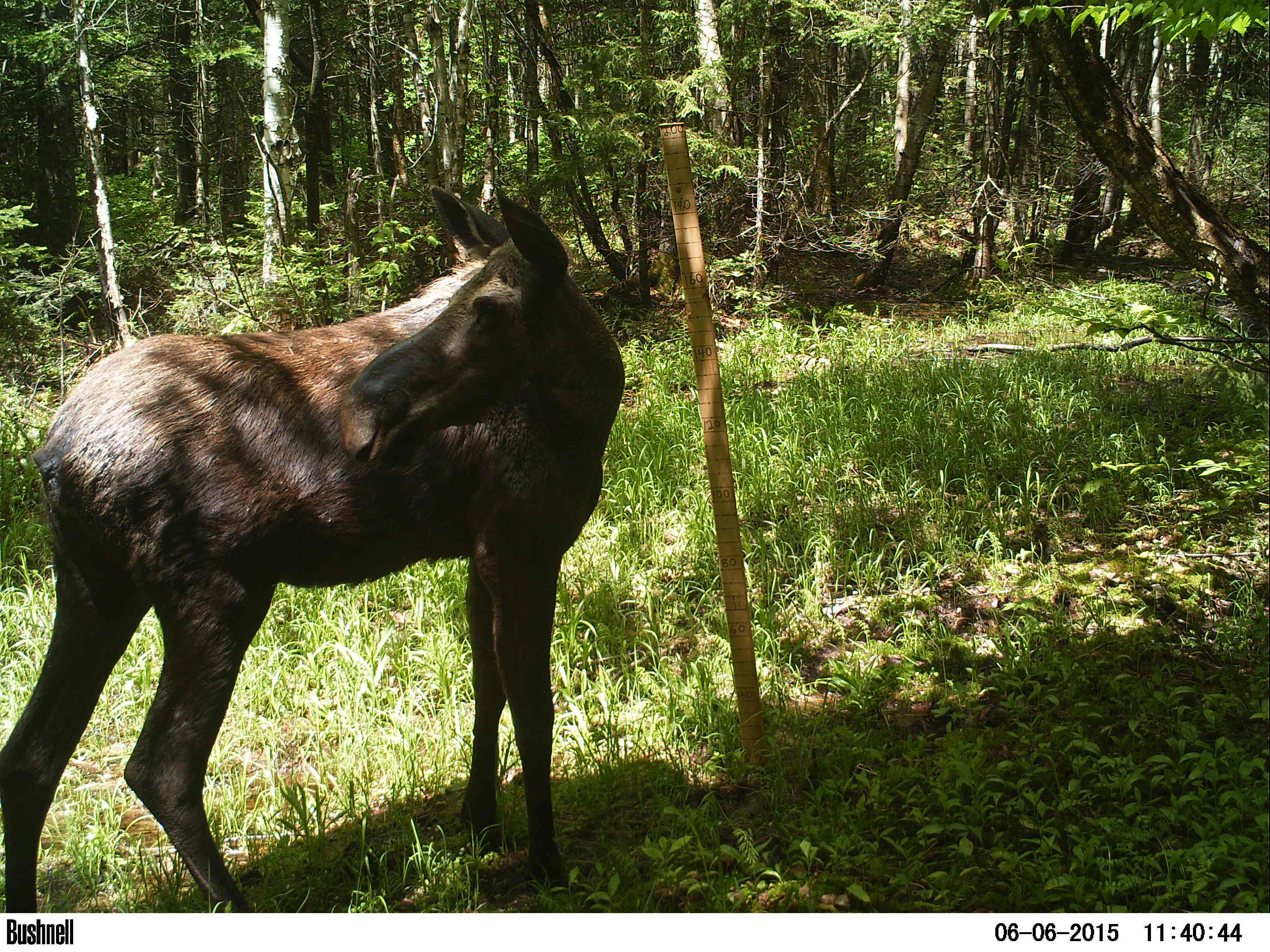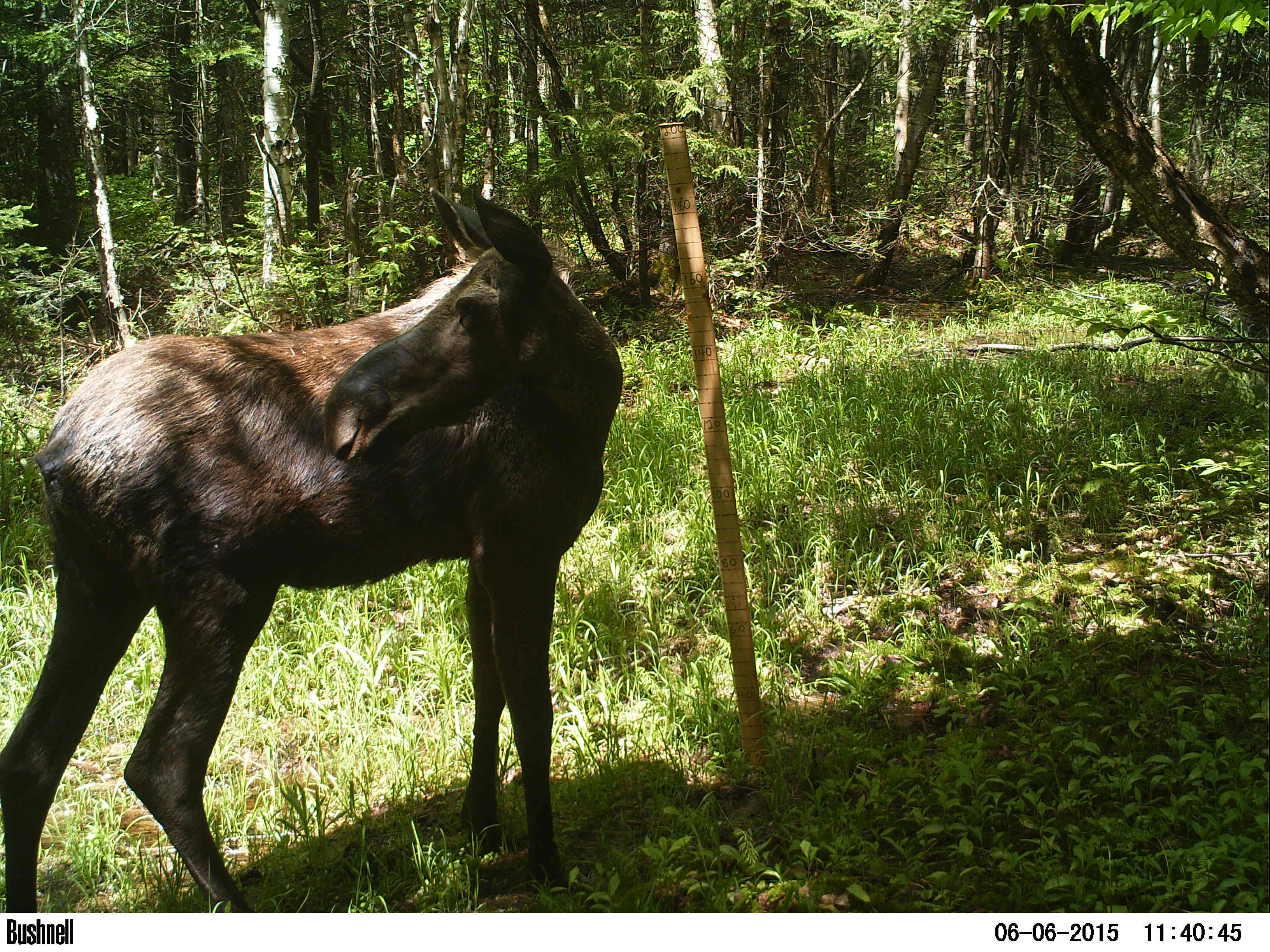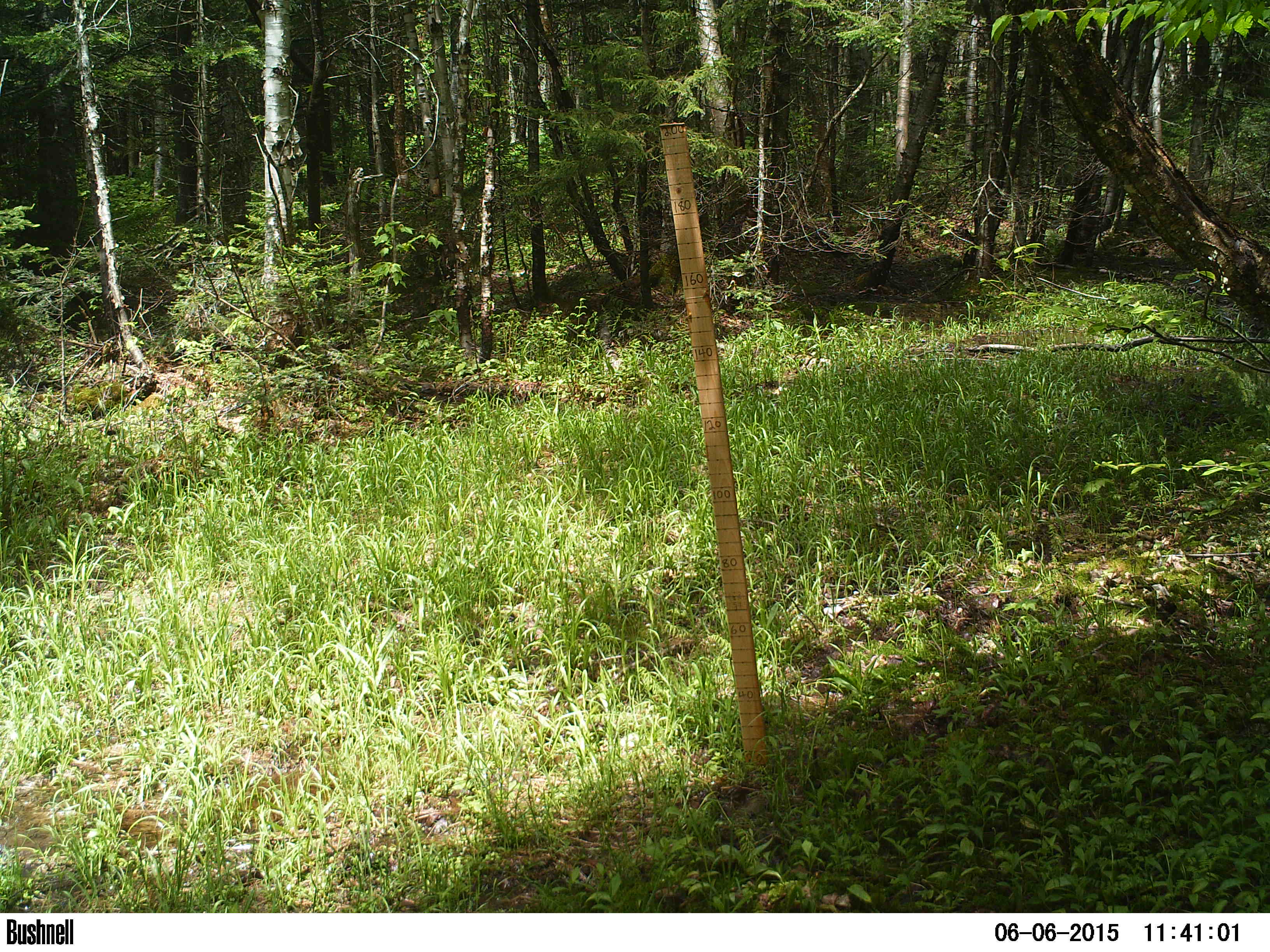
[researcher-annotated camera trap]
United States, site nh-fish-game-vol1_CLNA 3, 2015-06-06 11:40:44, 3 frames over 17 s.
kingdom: Animalia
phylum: Chordata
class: Mammalia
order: Artiodactyla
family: Cervidae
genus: Alces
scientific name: Alces alces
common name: moose